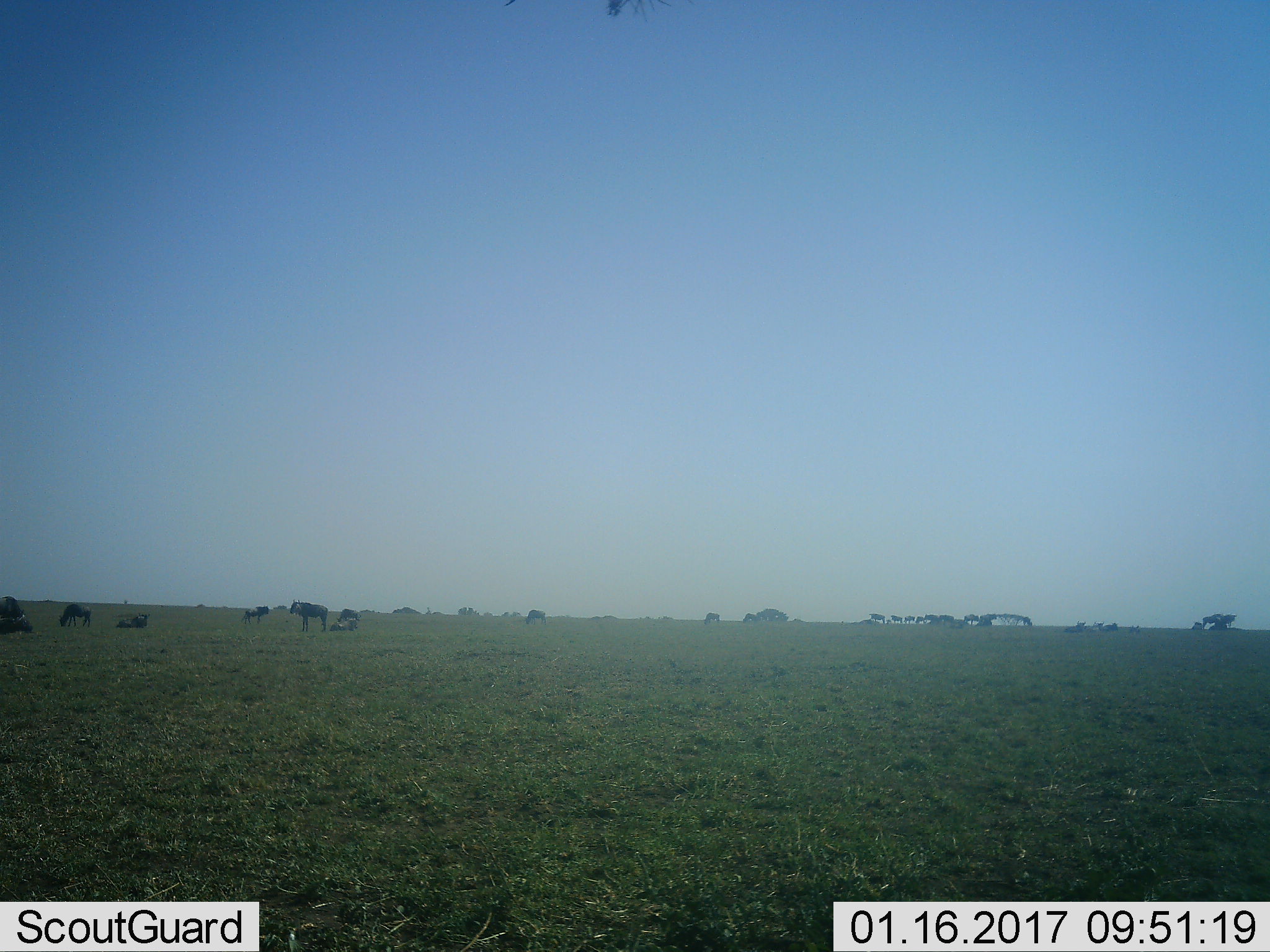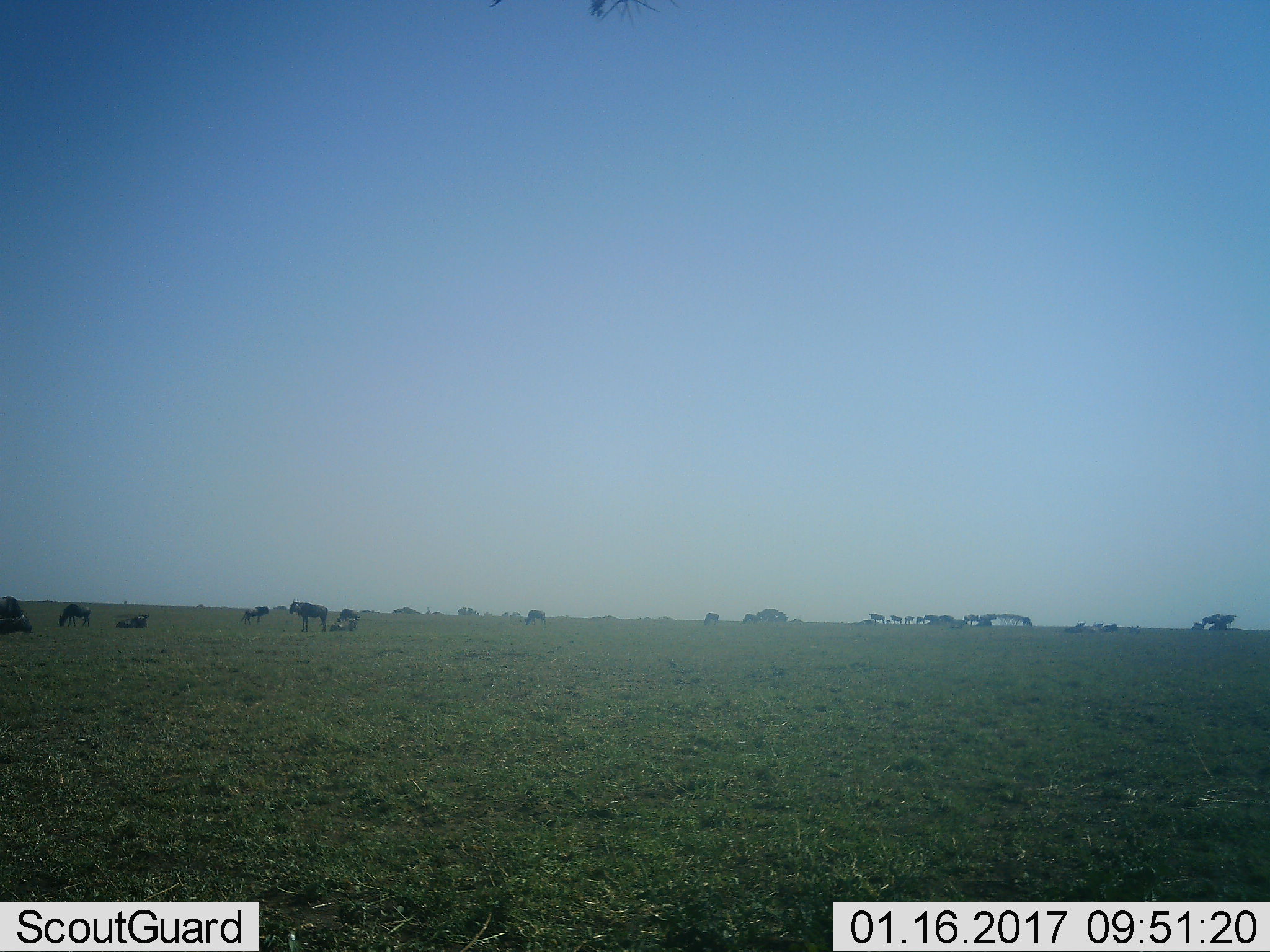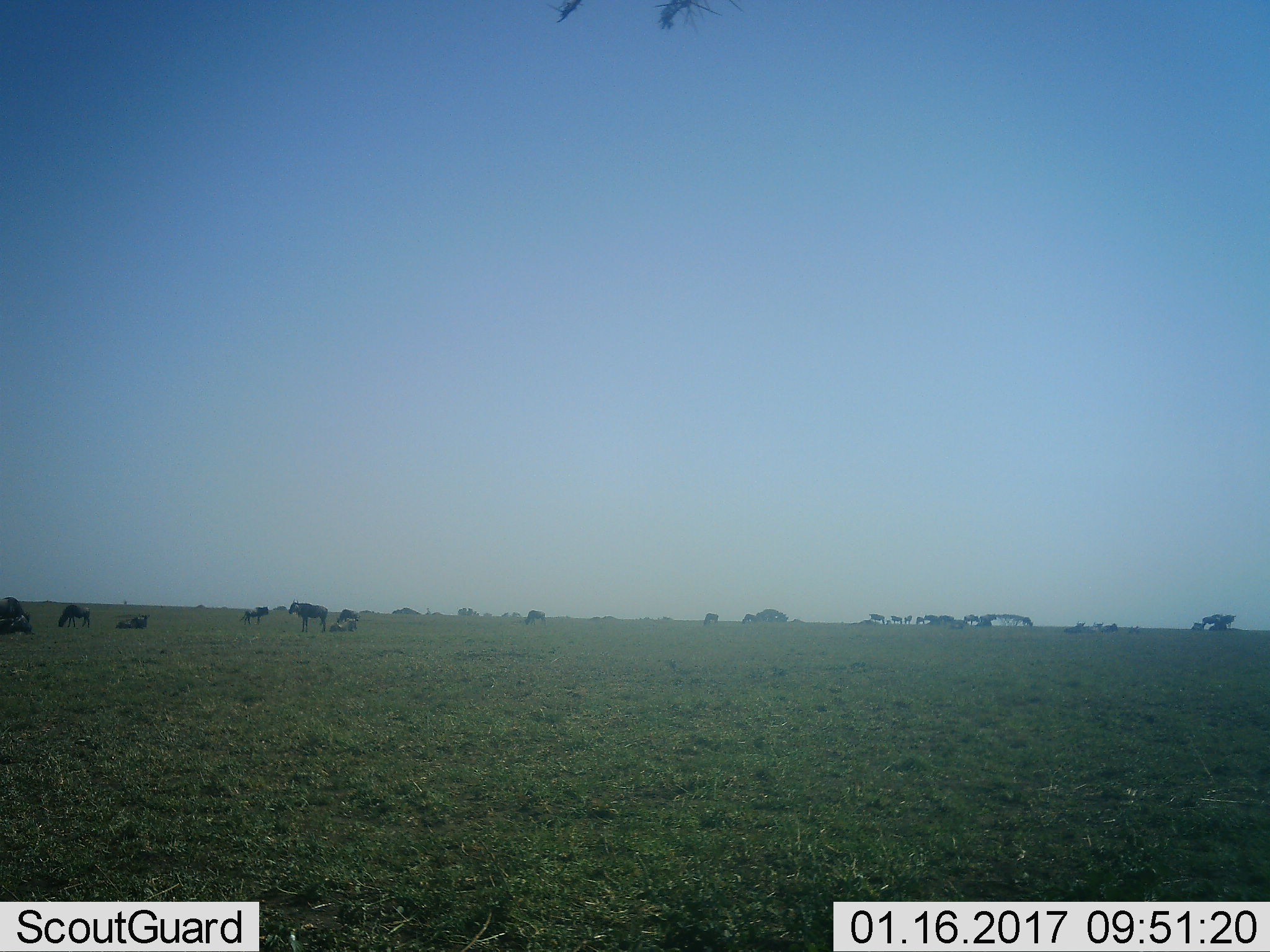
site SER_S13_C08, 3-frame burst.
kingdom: Animalia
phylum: Chordata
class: Mammalia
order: Artiodactyla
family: Bovidae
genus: Connochaetes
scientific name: Connochaetes taurinus taurinus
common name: blue wildebeest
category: wildebeestblue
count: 11-50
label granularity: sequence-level